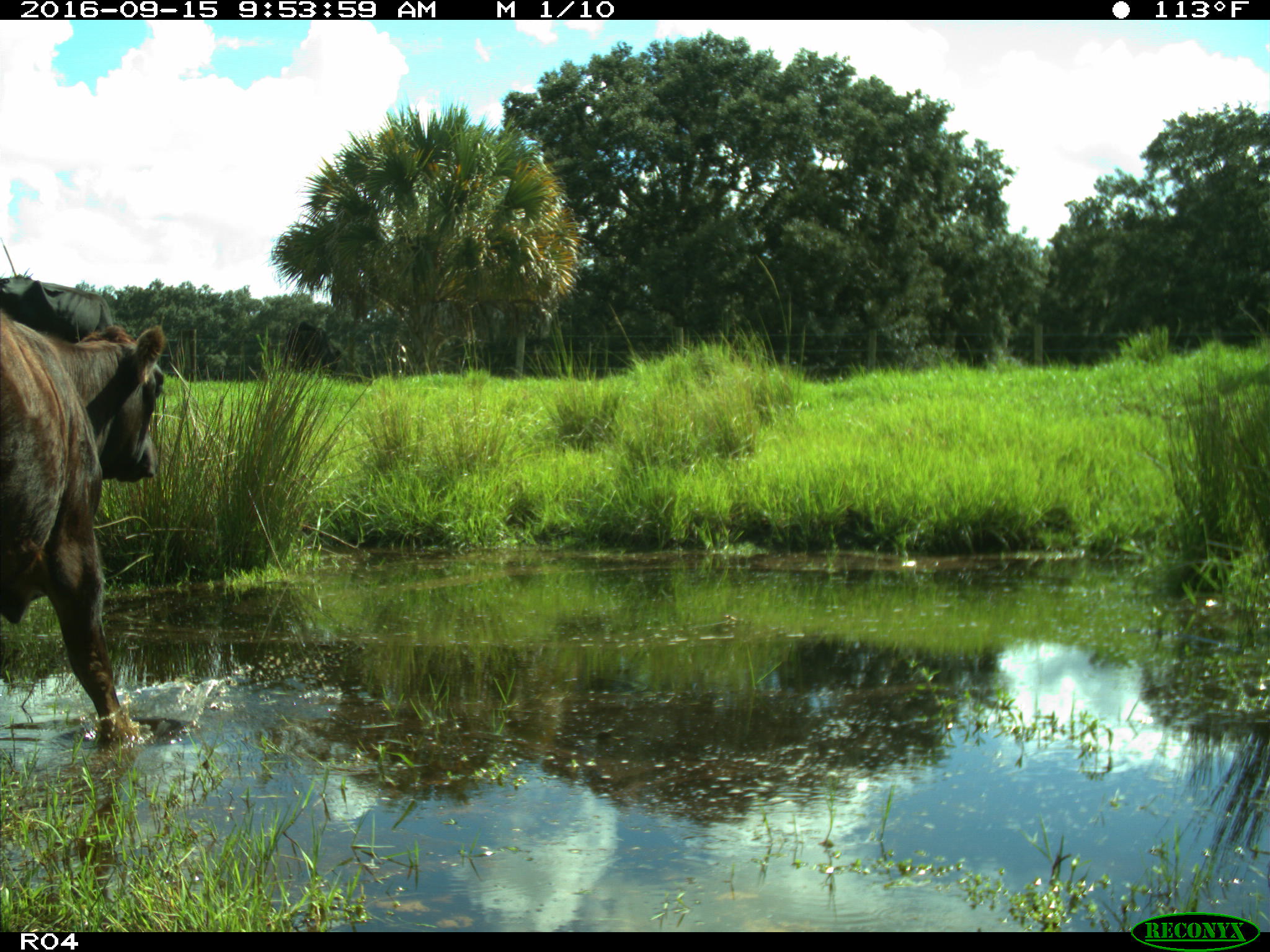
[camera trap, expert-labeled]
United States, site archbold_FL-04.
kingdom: Animalia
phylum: Chordata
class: Mammalia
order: Artiodactyla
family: Bovidae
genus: Bos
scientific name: Bos taurus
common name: domestic cow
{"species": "Bos taurus (domestic cow)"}